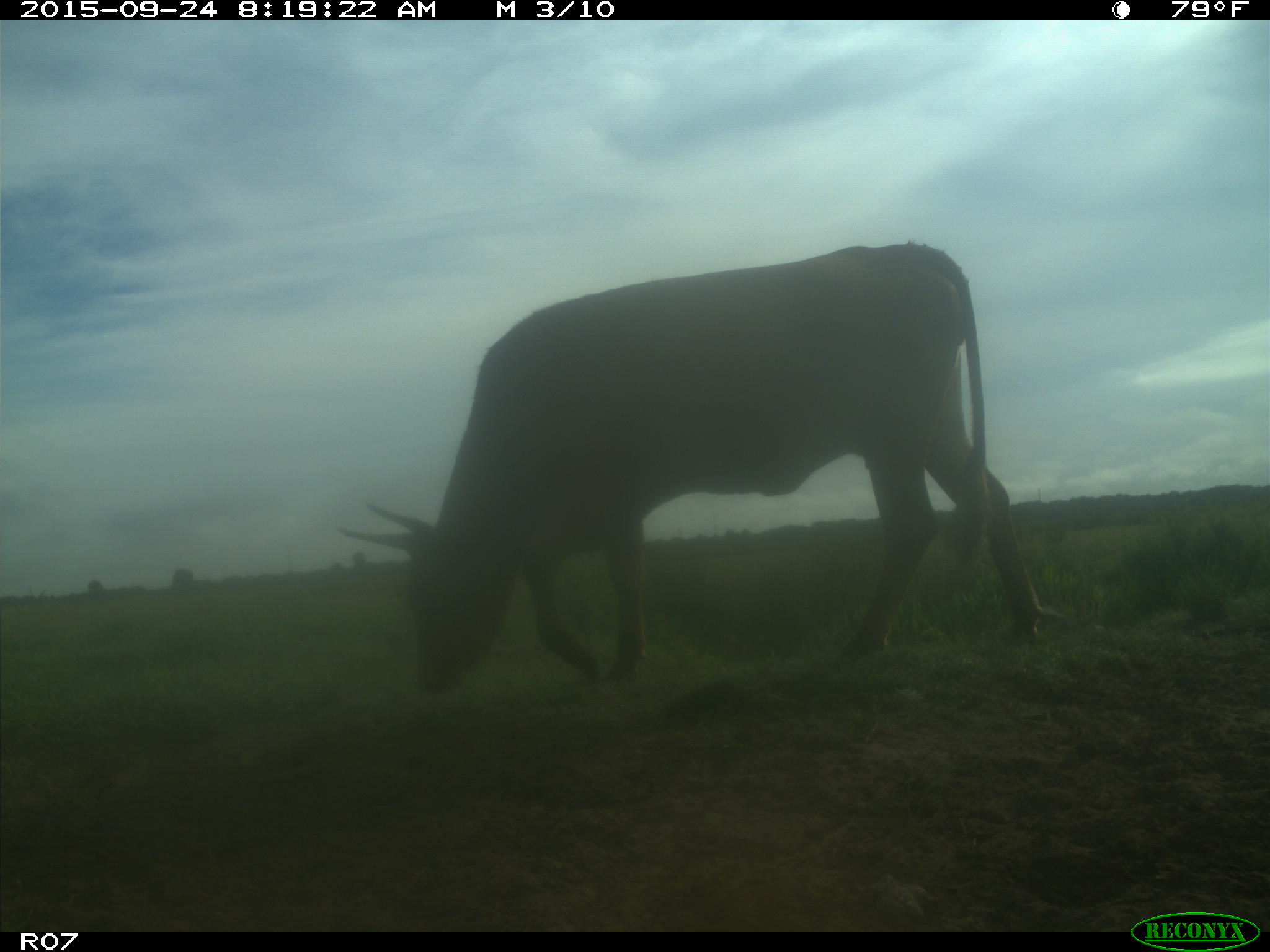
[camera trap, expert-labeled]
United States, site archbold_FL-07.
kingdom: Animalia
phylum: Chordata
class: Mammalia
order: Artiodactyla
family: Bovidae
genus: Bos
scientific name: Bos taurus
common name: domestic cow